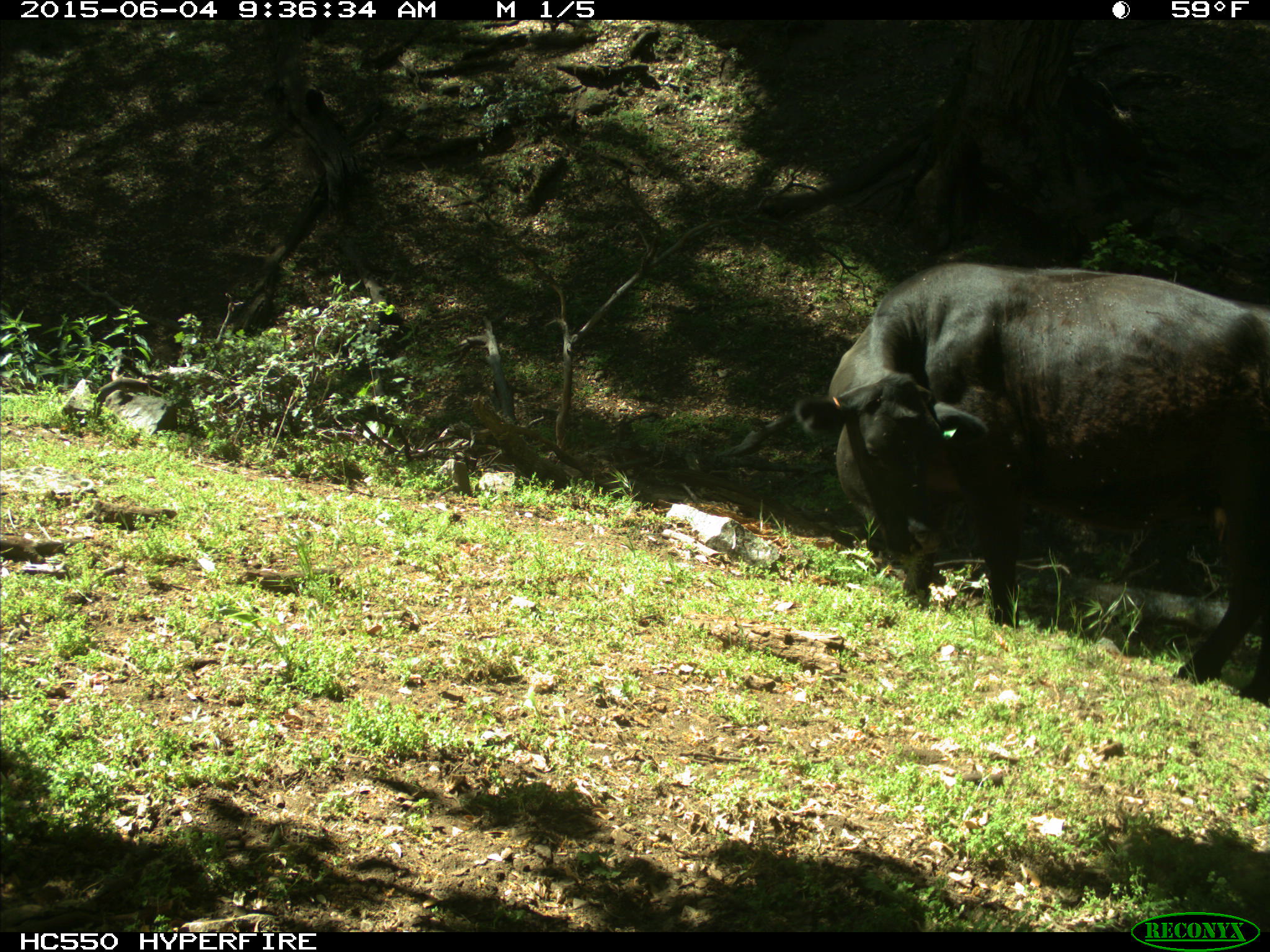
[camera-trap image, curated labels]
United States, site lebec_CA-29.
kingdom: Animalia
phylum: Chordata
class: Mammalia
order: Artiodactyla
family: Bovidae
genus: Bos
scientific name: Bos taurus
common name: domestic cow